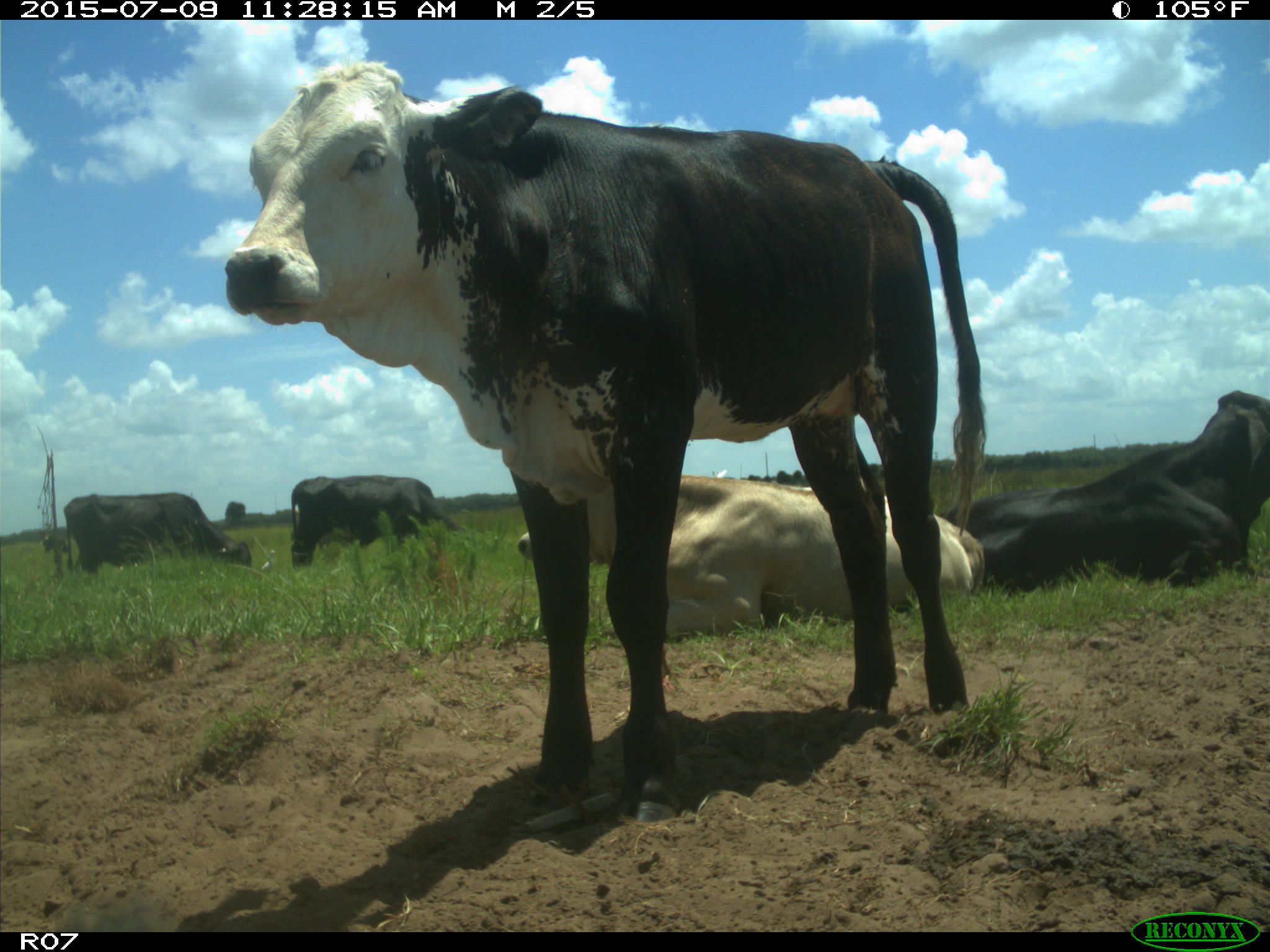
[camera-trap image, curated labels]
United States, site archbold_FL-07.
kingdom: Animalia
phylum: Chordata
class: Mammalia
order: Artiodactyla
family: Bovidae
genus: Bos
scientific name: Bos taurus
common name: domestic cow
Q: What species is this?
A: Bos taurus (domestic cow).